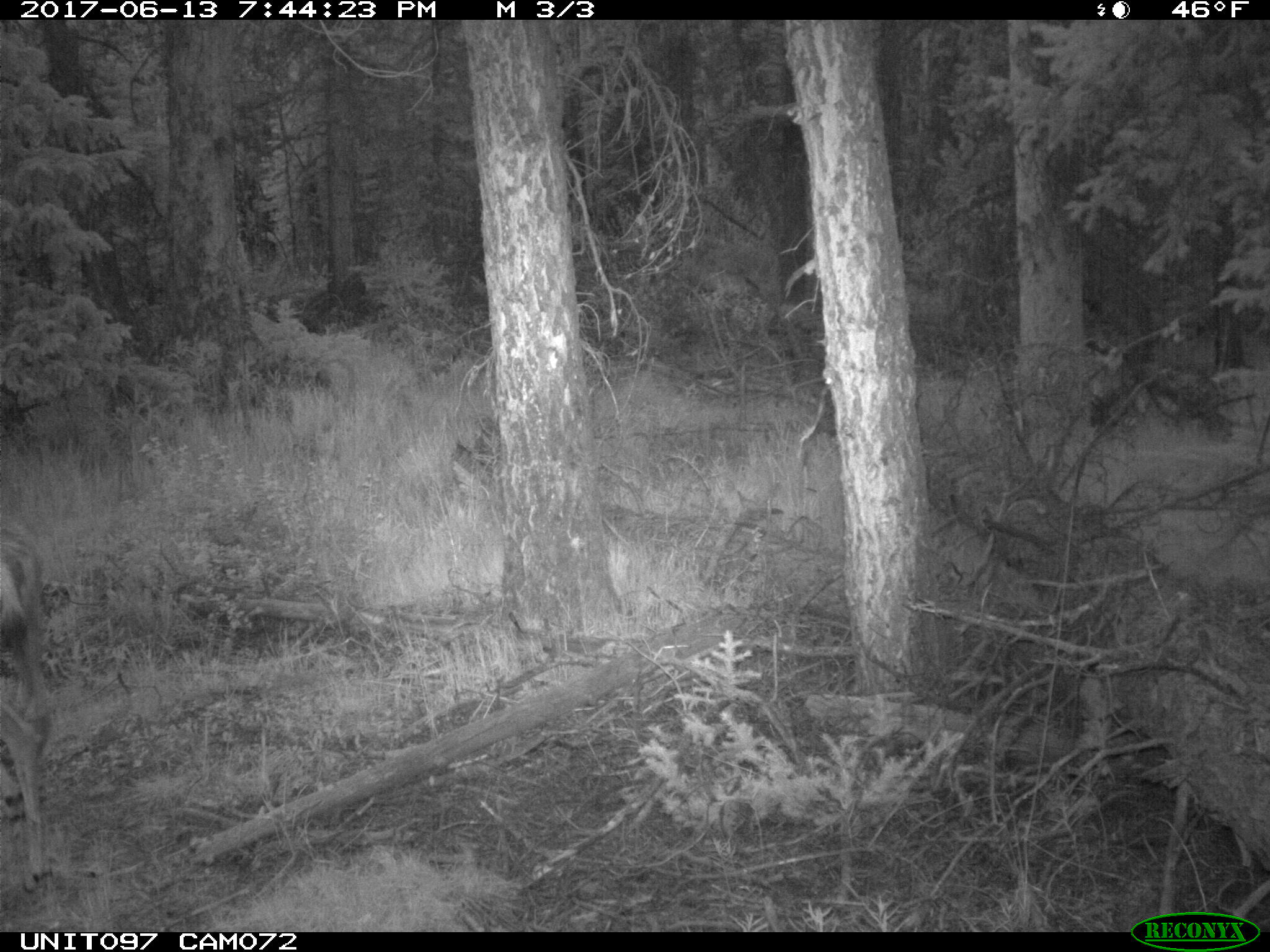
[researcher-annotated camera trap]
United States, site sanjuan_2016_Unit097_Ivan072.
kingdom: Animalia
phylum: Chordata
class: Mammalia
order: Artiodactyla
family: Cervidae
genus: Odocoileus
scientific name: Odocoileus hemionus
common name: mule deer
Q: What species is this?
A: Odocoileus hemionus (mule deer).